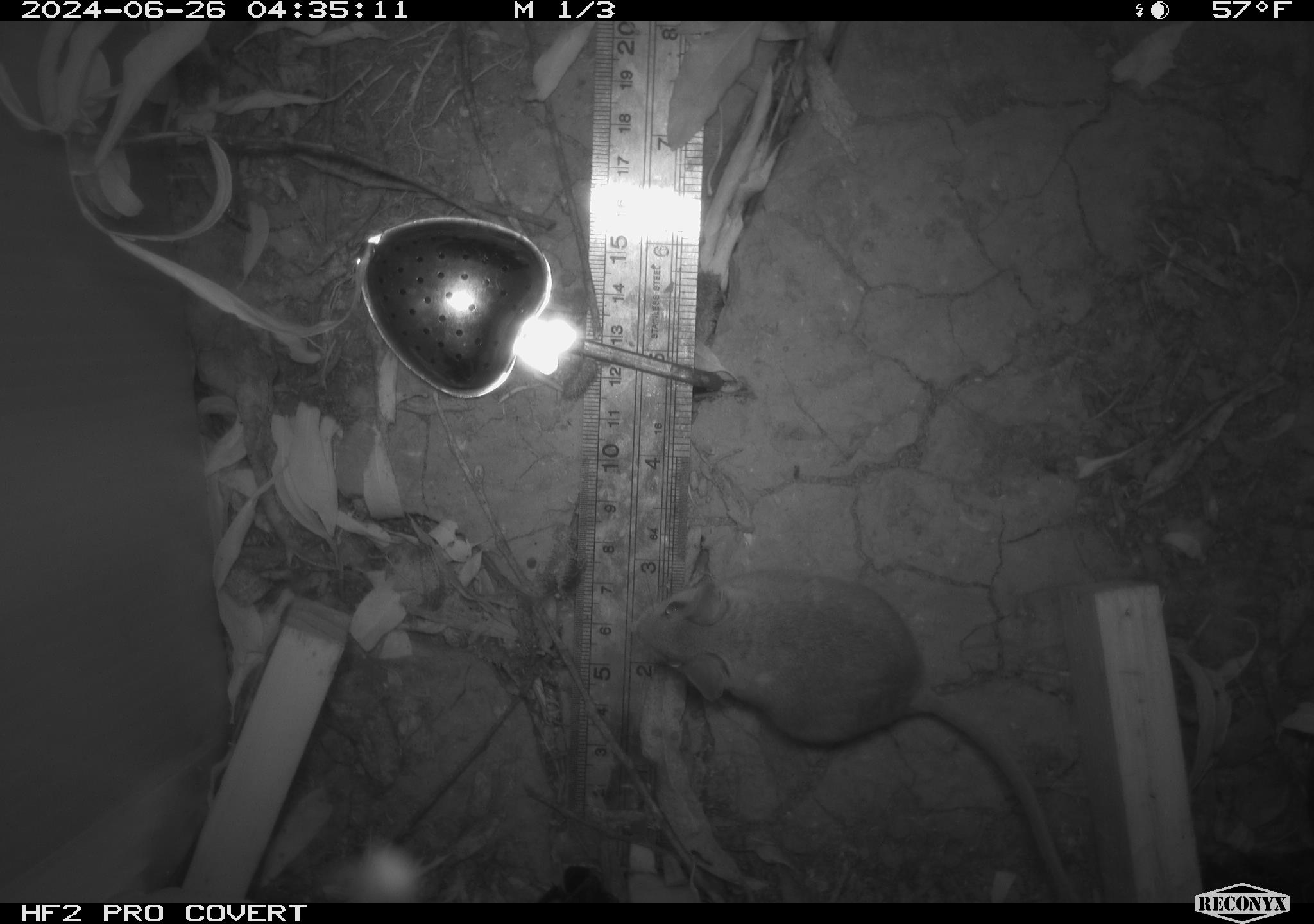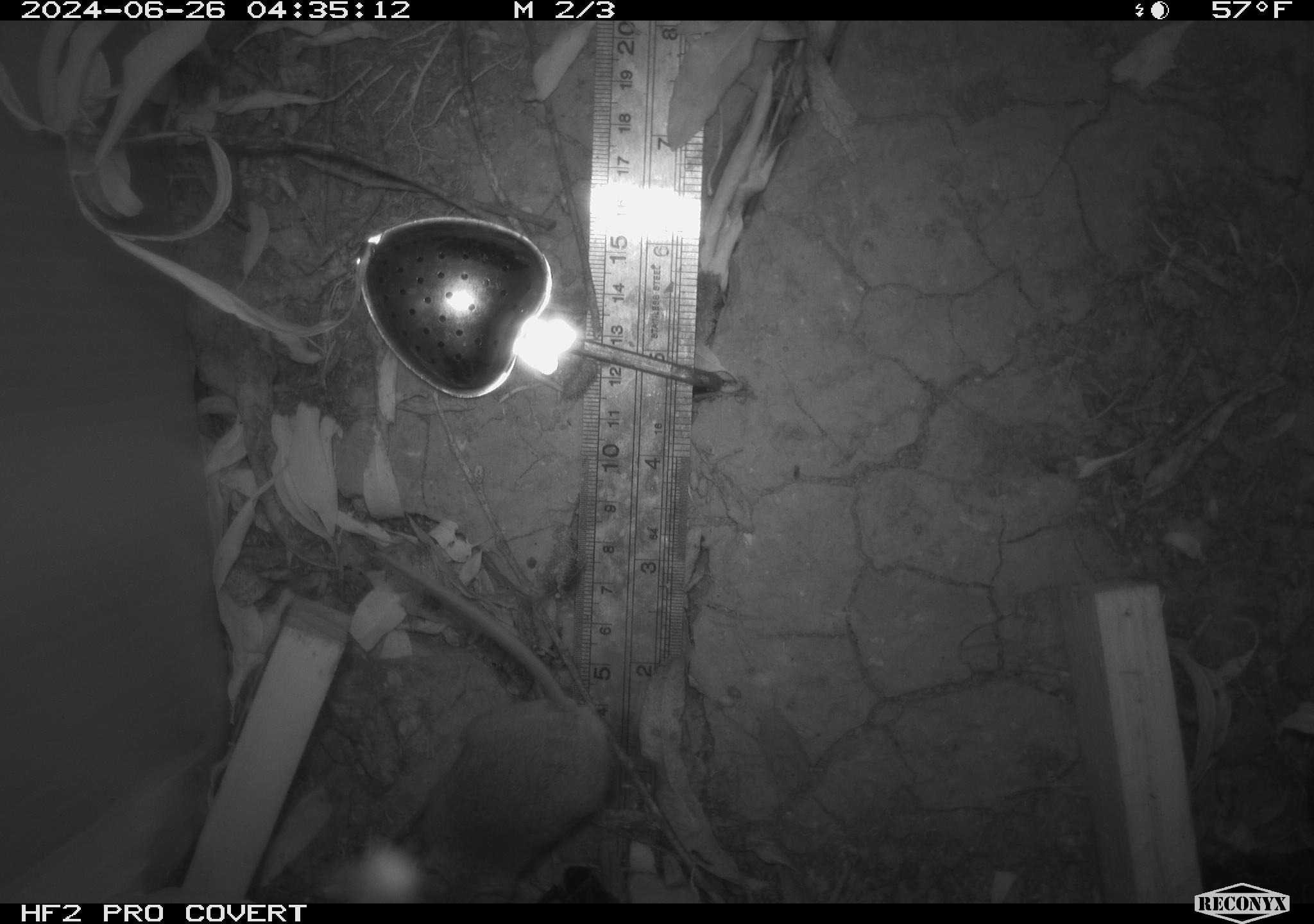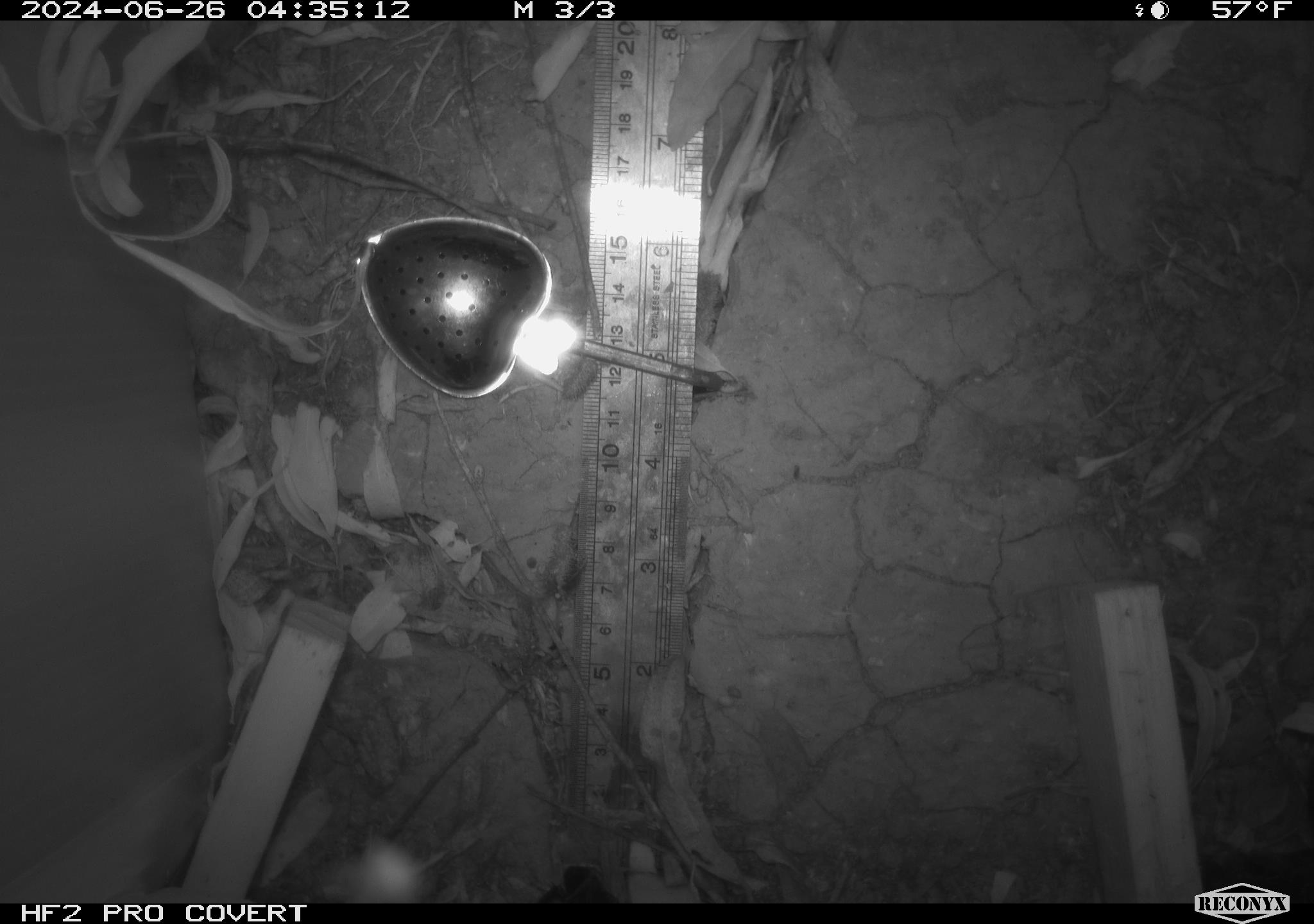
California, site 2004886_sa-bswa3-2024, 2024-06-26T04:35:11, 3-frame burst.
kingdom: Animalia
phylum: Chordata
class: Mammalia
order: Rodentia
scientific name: Rodentia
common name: mouse species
Mouse species (Rodentia).